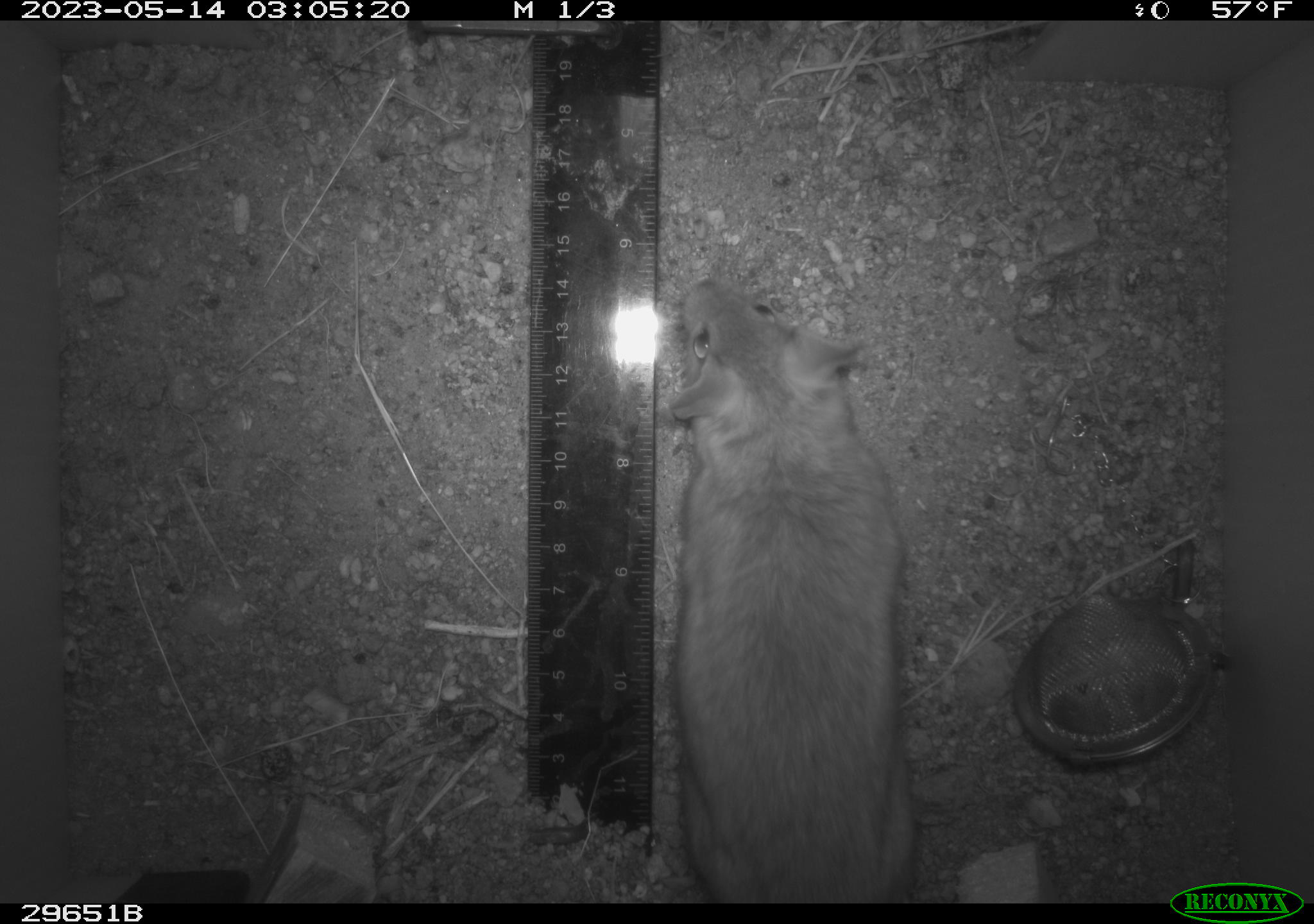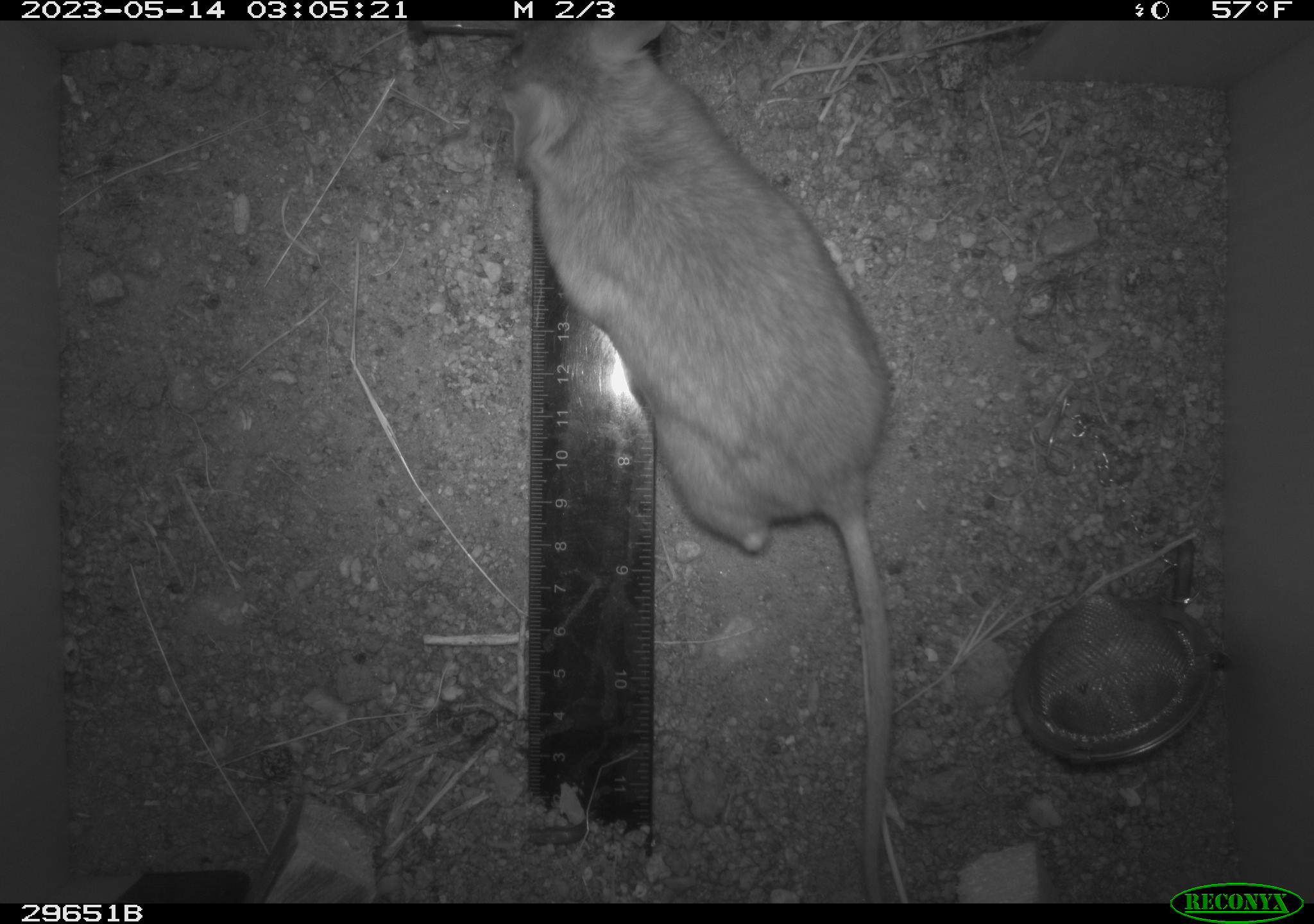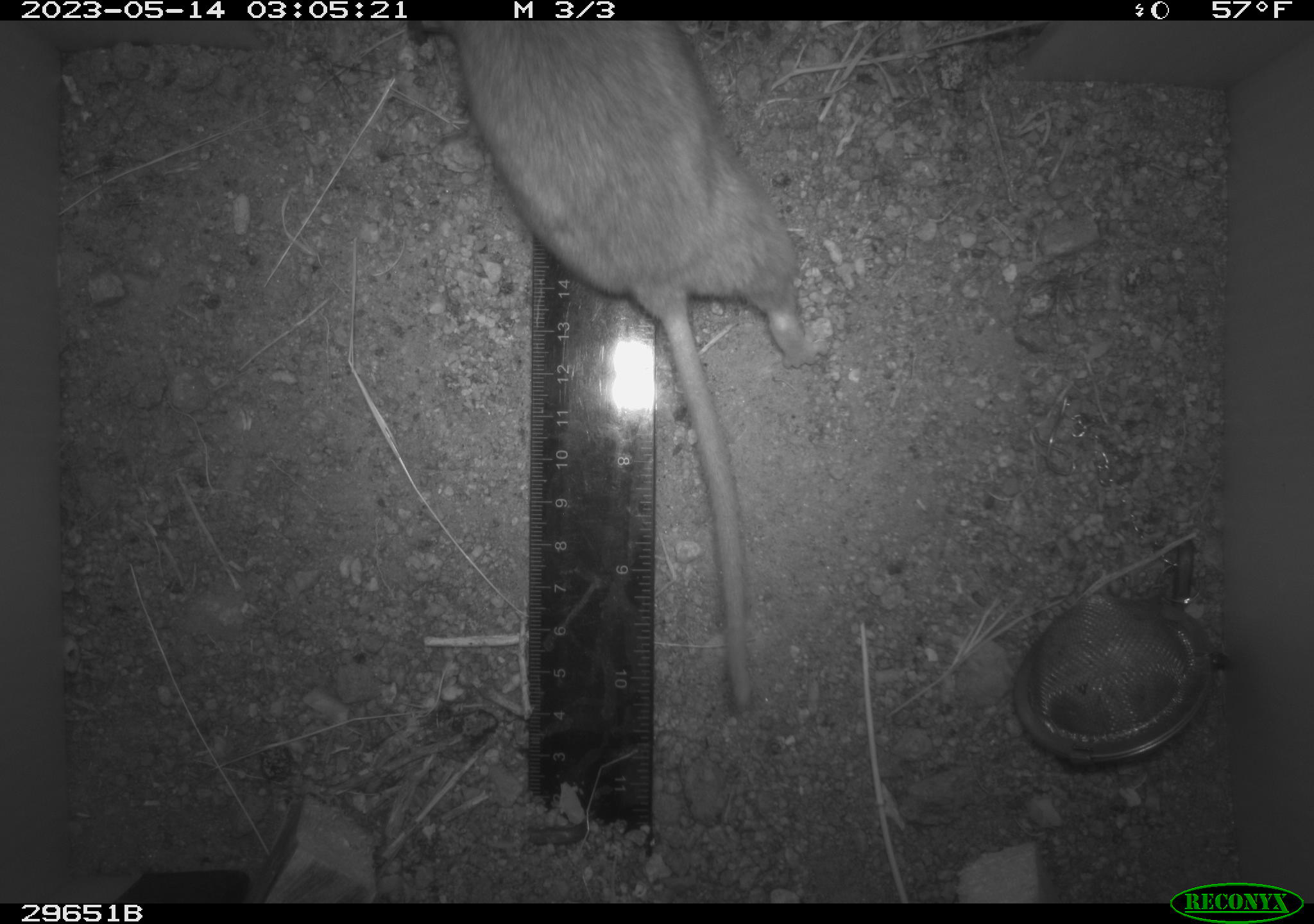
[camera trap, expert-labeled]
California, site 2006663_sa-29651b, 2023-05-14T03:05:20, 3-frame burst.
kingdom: Animalia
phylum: Chordata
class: Mammalia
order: Rodentia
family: Cricetidae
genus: Neotoma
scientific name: Neotoma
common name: pack rat or woodrat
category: neotoma species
Neotoma species (pack rat or woodrat) (Neotoma).